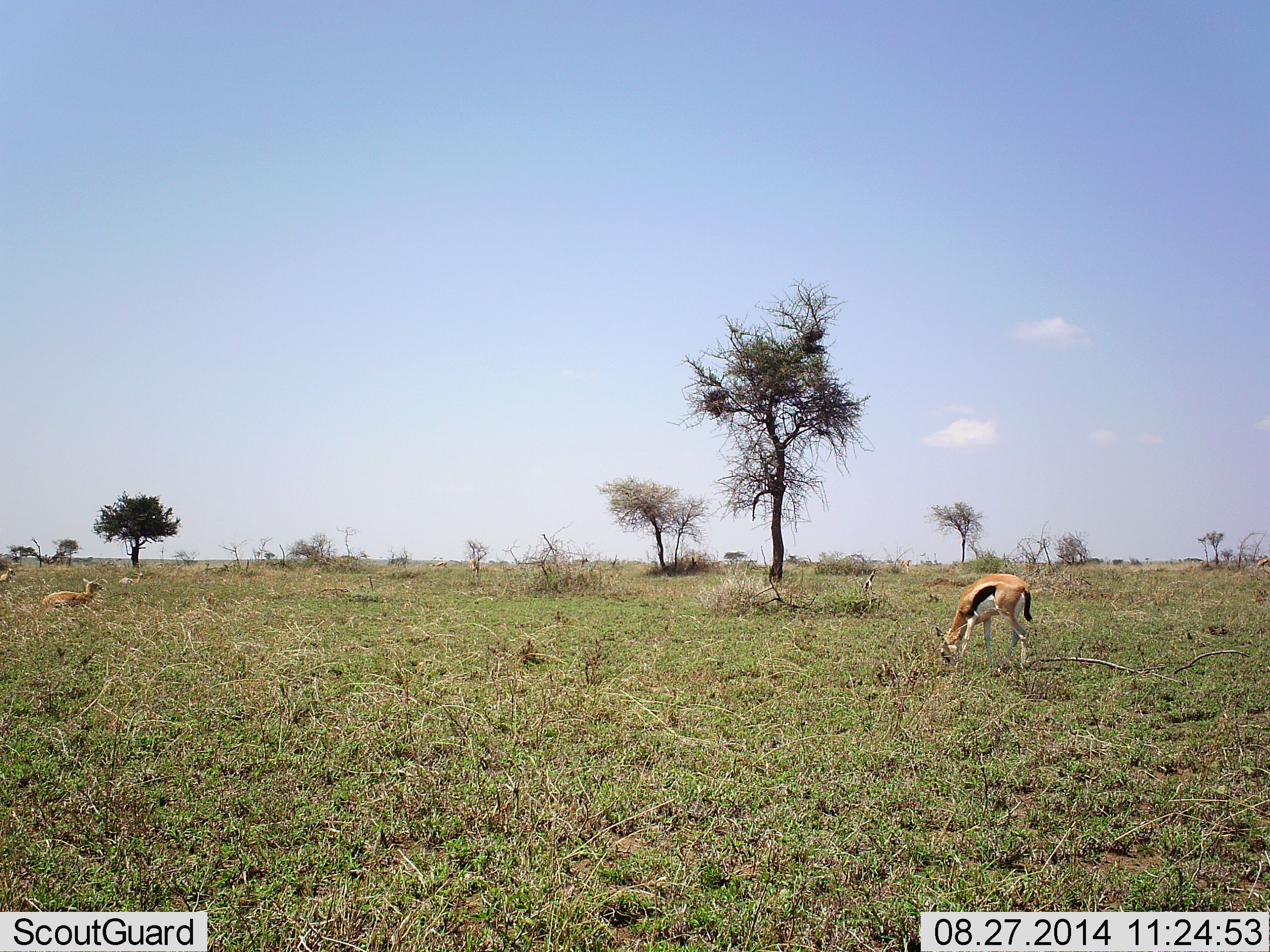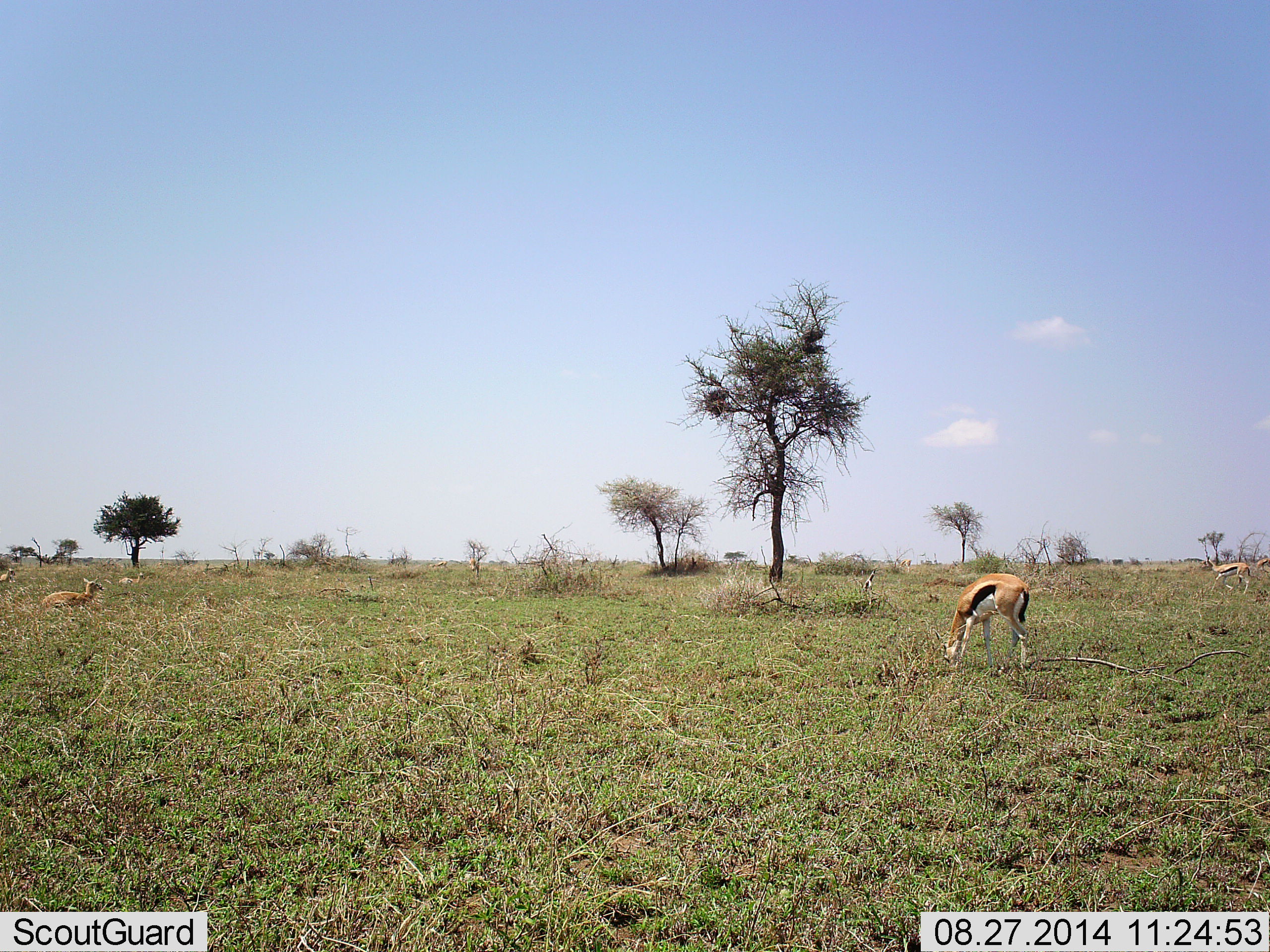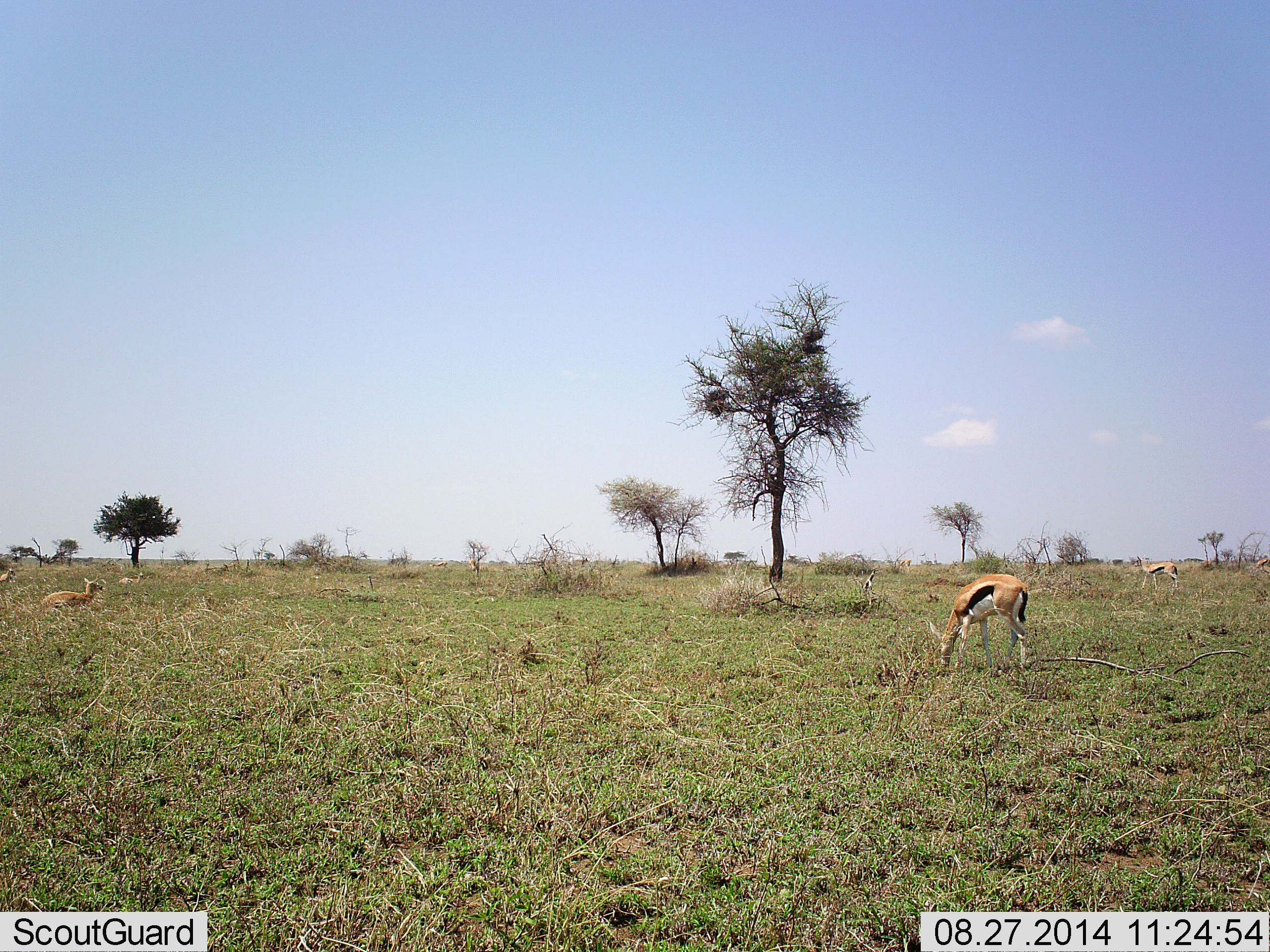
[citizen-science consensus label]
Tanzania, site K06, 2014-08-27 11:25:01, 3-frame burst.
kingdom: Animalia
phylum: Chordata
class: Mammalia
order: Artiodactyla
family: Bovidae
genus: Eudorcas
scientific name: Eudorcas thomsonii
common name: thomson's gazelle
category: gazellethomsons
Gazellethomsons (thomson's gazelle) (Eudorcas thomsonii), count 3. Behavior (volunteer vote fractions): standing 31%, resting 31%, moving 54%, interacting 0%. Young present (vote fraction): 0%. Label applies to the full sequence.